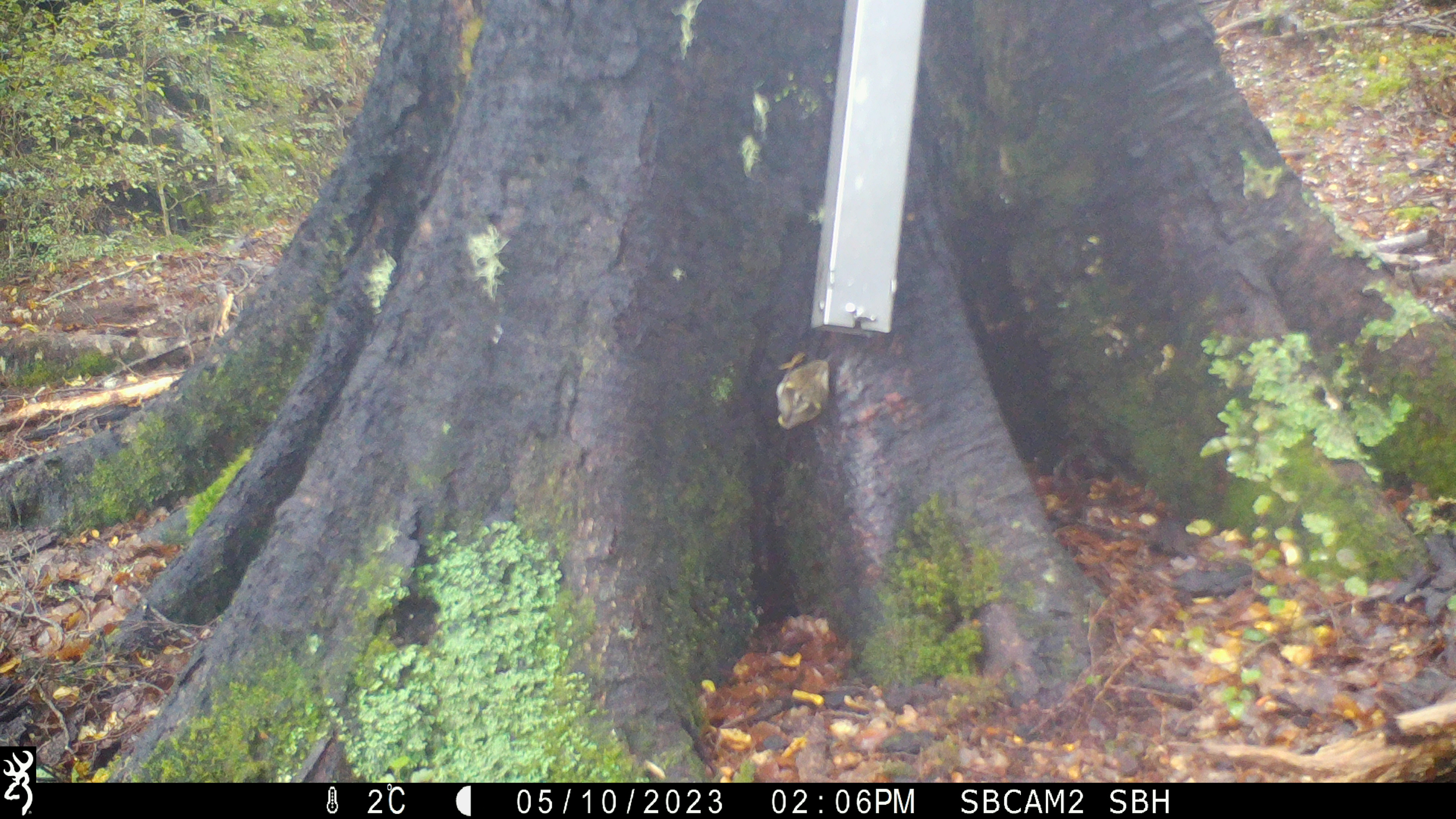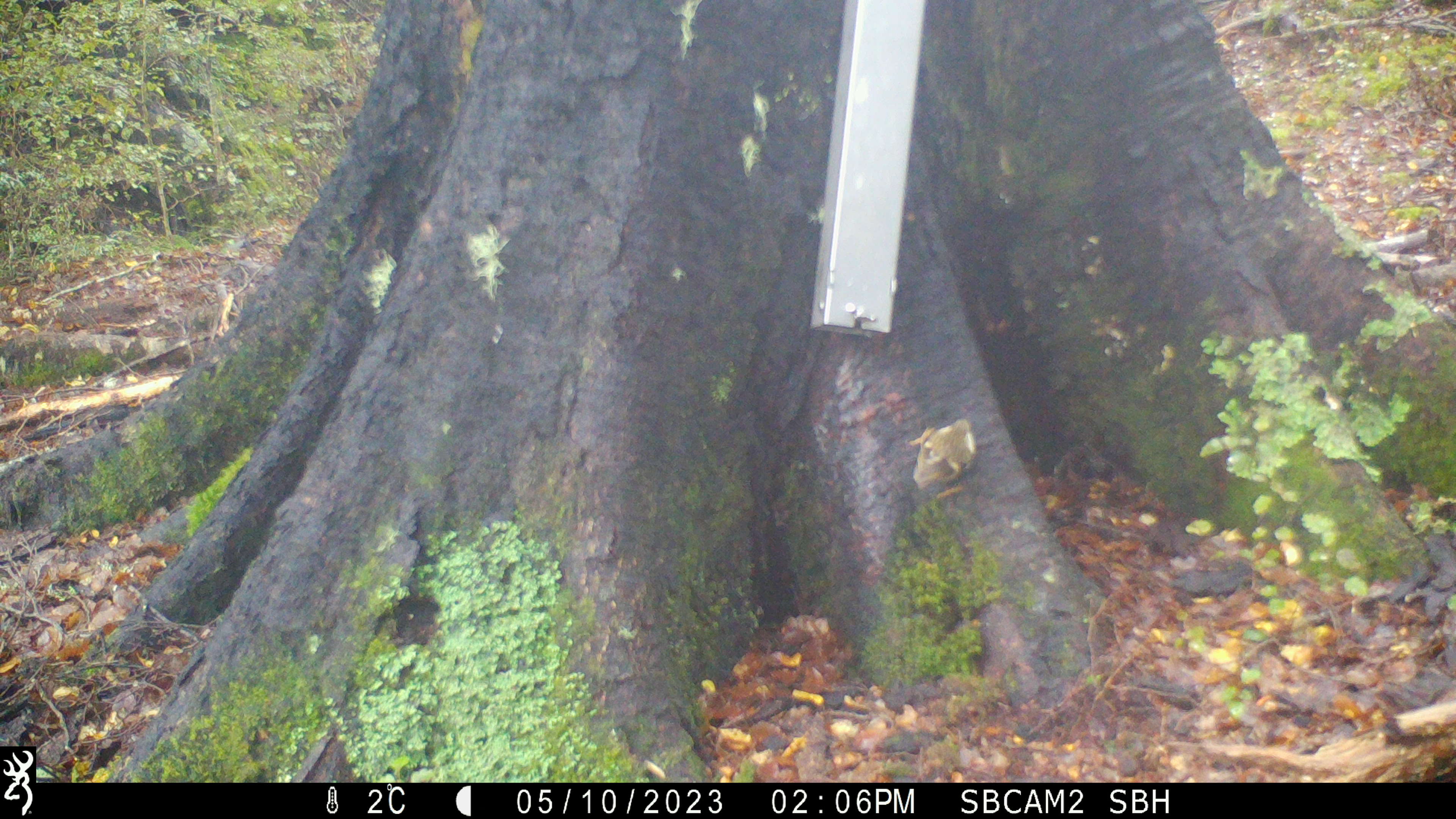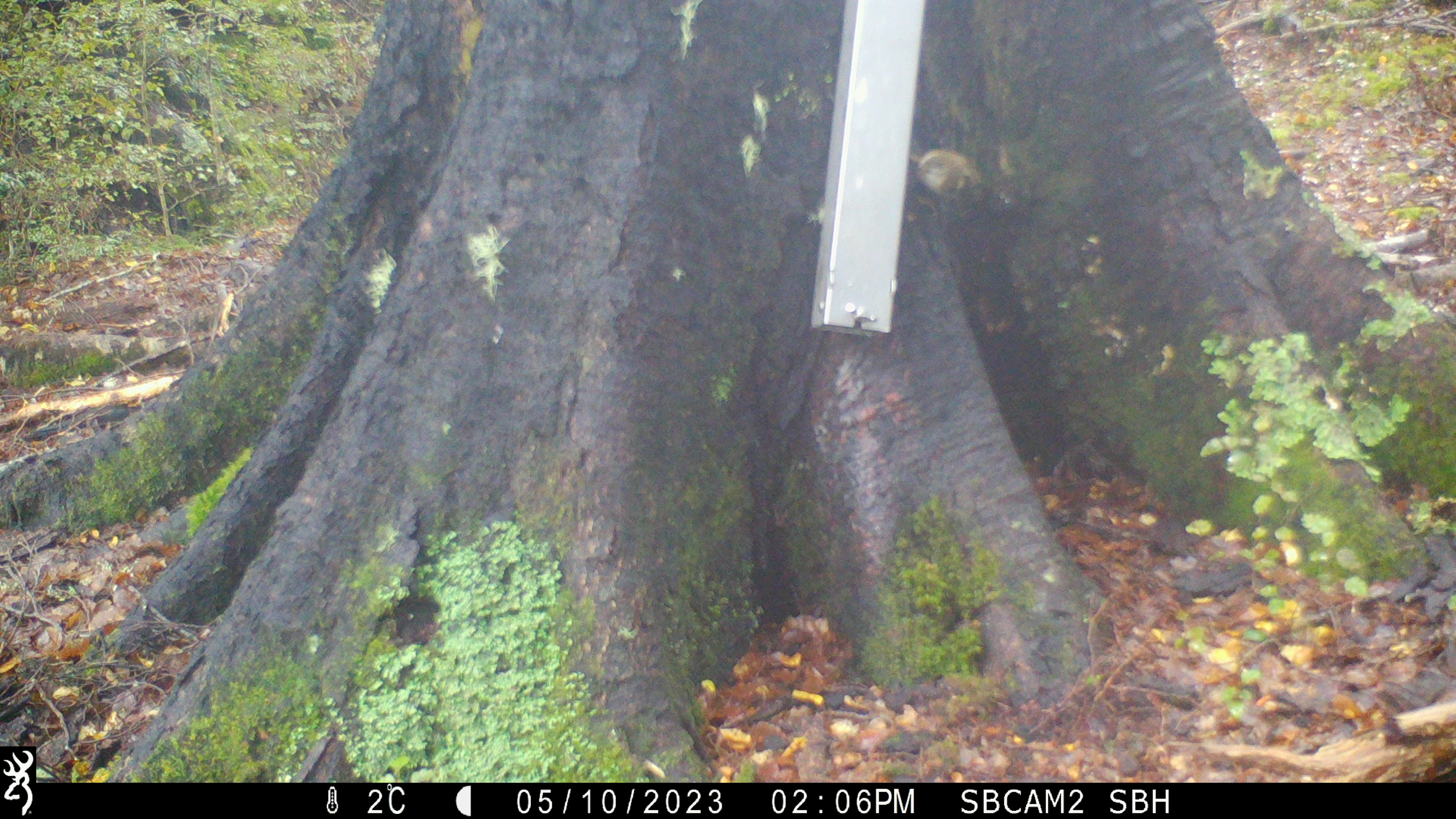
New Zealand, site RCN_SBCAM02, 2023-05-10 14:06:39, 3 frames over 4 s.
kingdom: Animalia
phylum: Chordata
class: Aves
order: Passeriformes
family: Acanthisittidae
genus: Acanthisitta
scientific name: Acanthisitta chloris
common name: rifleman